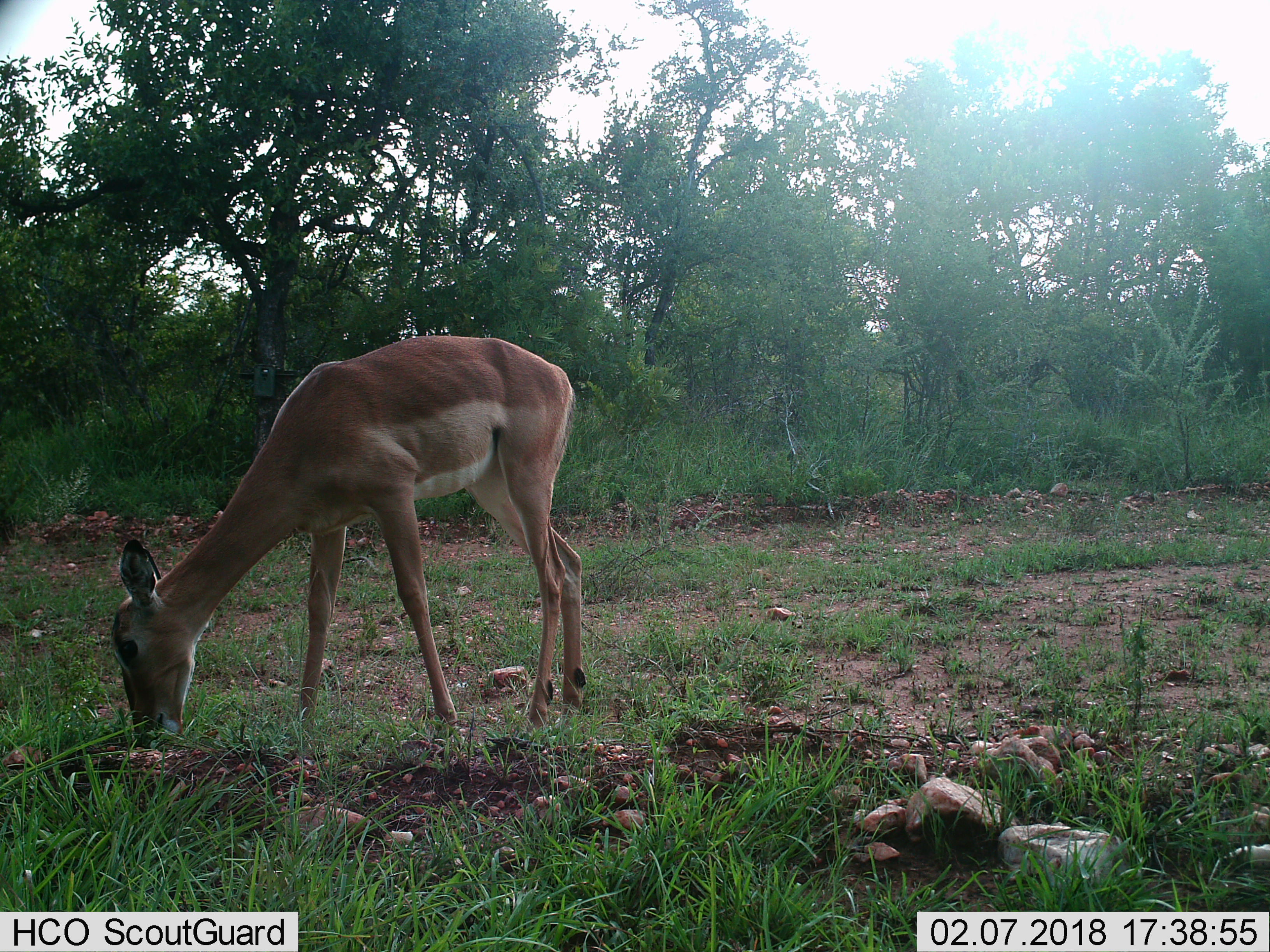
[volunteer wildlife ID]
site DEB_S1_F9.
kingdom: Animalia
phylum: Chordata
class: Mammalia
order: Artiodactyla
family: Bovidae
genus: Aepyceros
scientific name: Aepyceros melampus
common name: impala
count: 1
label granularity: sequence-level